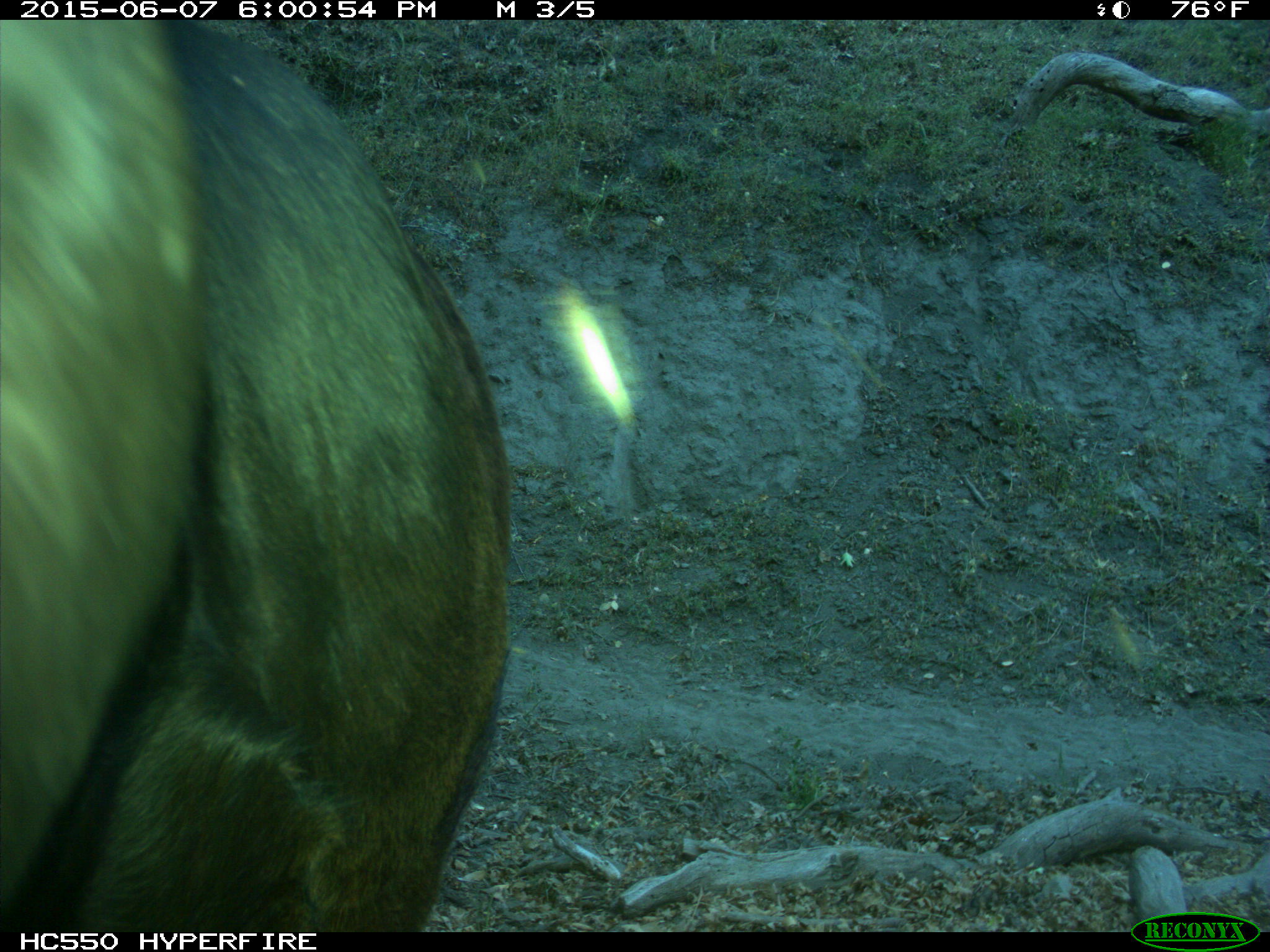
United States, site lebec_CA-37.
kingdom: Animalia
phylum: Chordata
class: Mammalia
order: Artiodactyla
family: Bovidae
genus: Bos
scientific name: Bos taurus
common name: domestic cow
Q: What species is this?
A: Bos taurus (domestic cow).